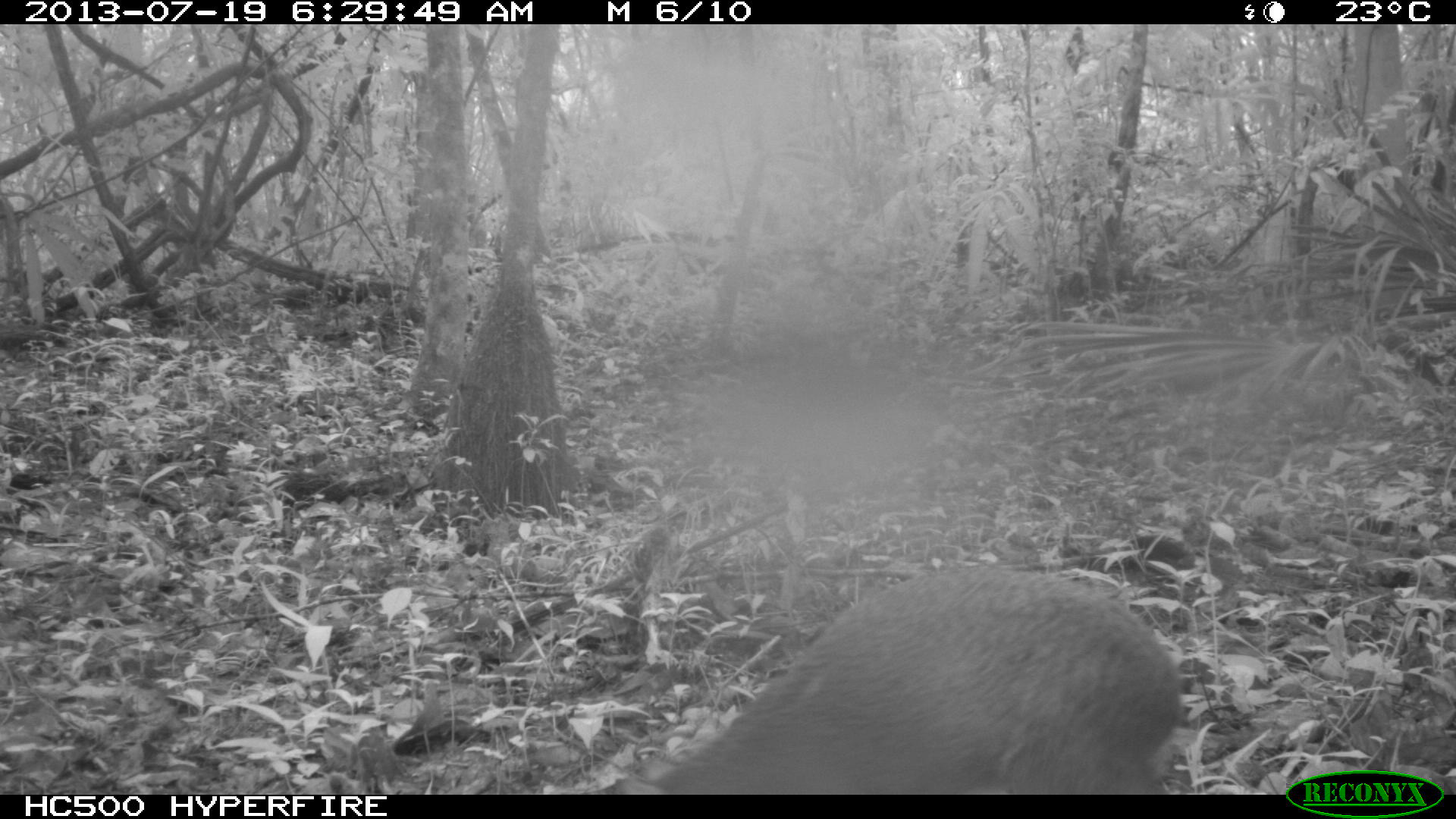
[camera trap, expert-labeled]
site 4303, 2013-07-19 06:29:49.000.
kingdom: Animalia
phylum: Chordata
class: Mammalia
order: Rodentia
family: Dasyproctidae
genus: Dasyprocta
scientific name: Dasyprocta punctata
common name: central american agouti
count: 1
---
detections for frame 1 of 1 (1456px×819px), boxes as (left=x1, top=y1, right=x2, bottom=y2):
dasyprocta punctata: (left=631, top=562, right=1182, bottom=795)